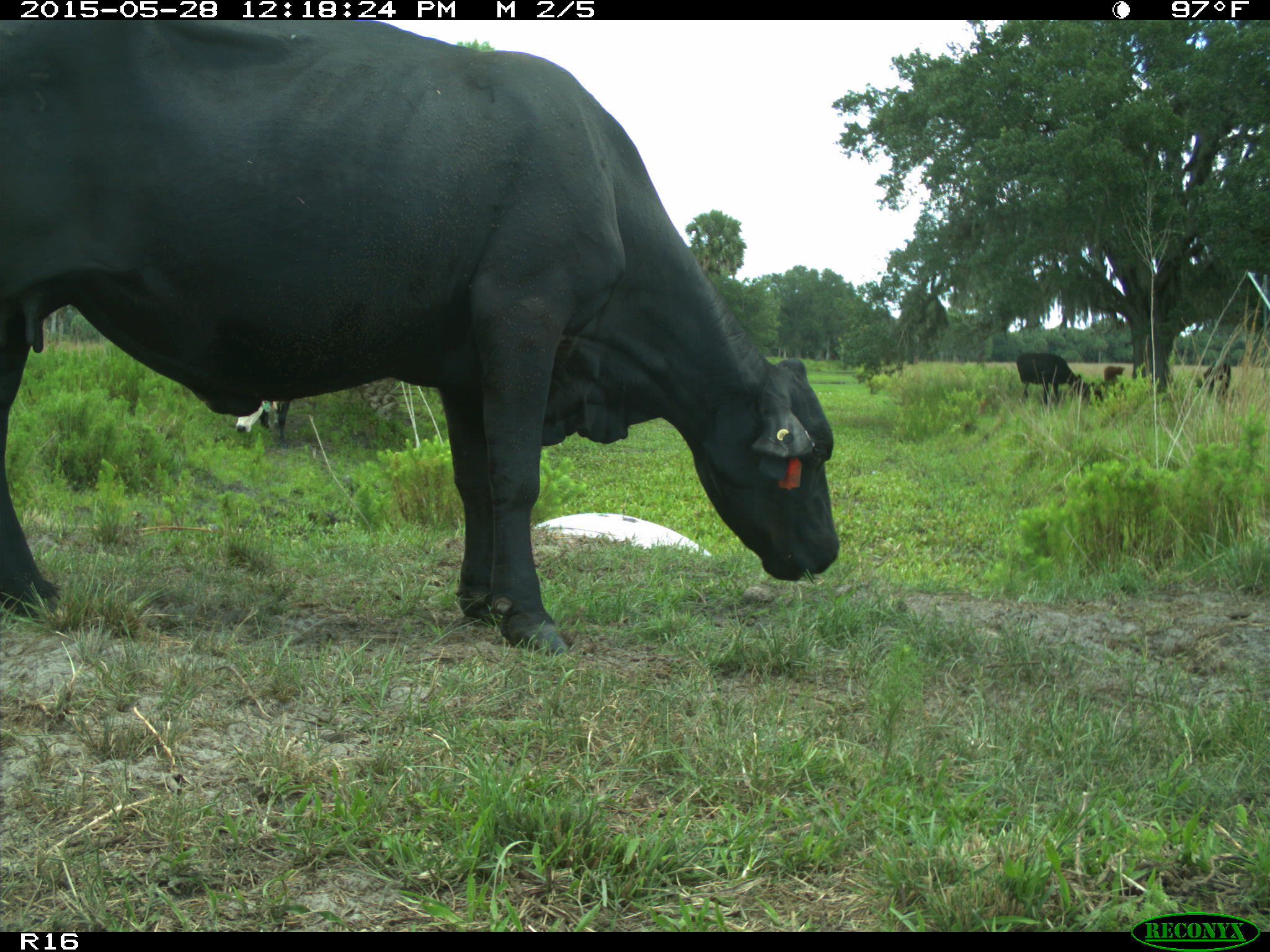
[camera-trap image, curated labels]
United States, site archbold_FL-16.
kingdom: Animalia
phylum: Chordata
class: Mammalia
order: Artiodactyla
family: Bovidae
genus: Bos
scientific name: Bos taurus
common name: domestic cow